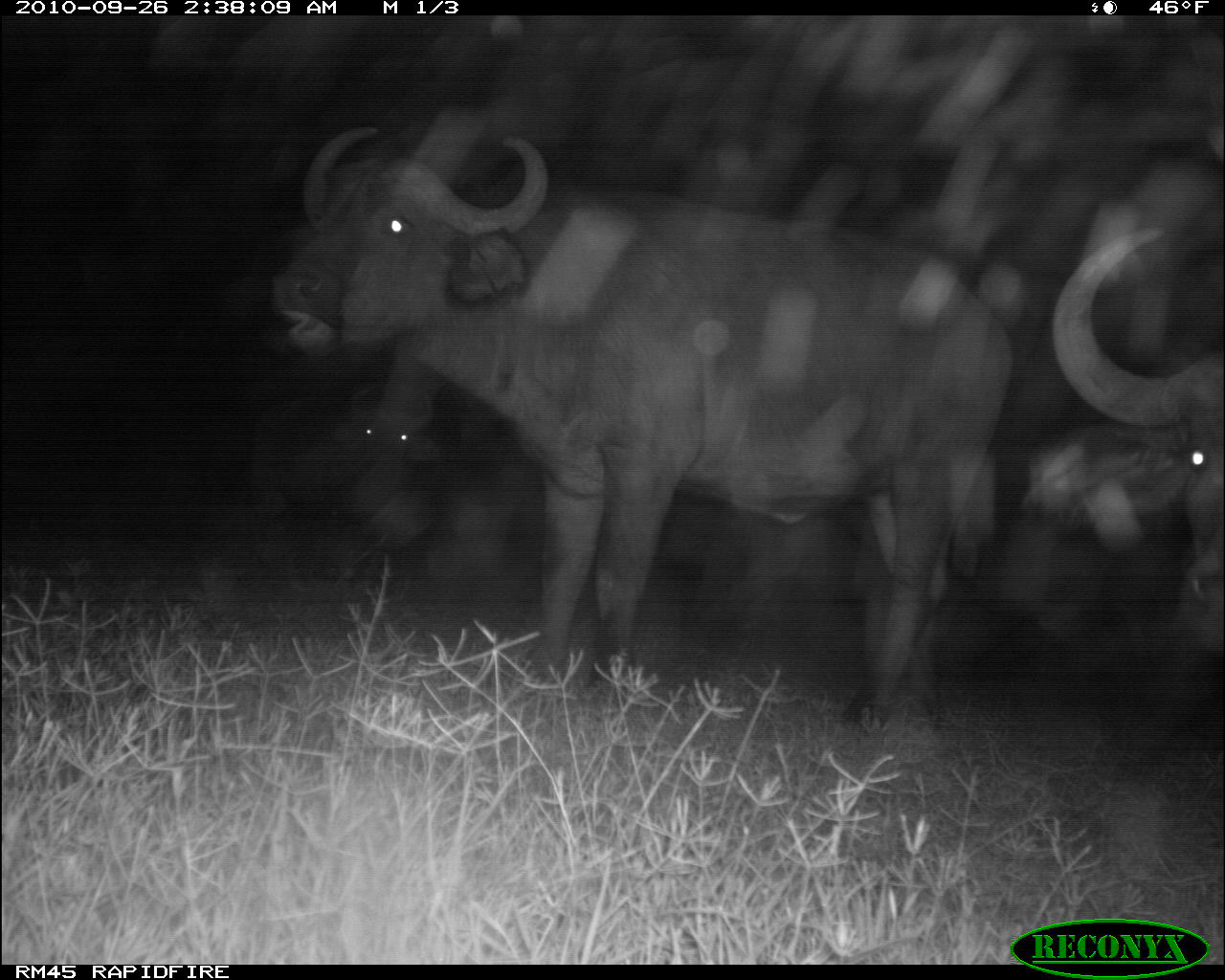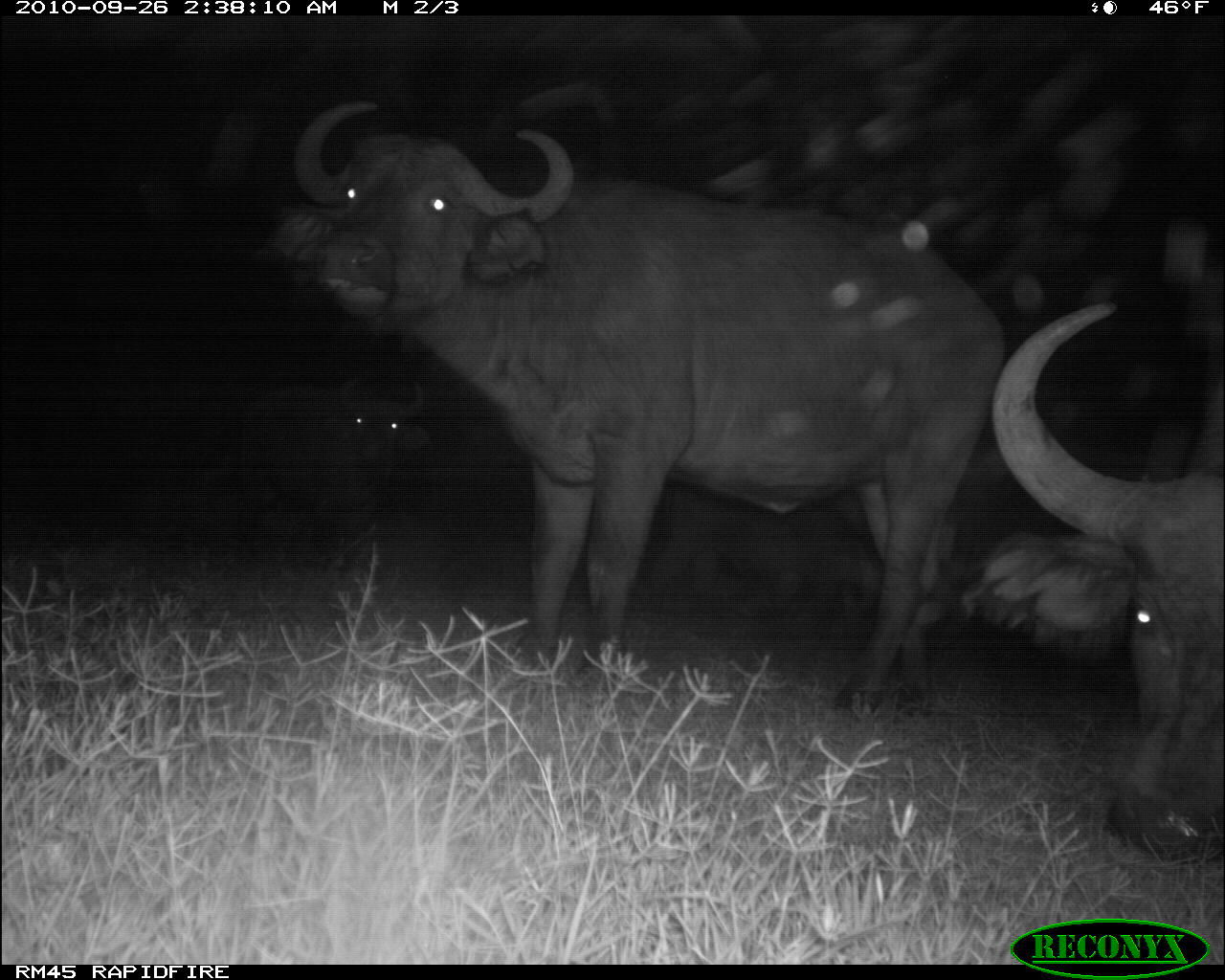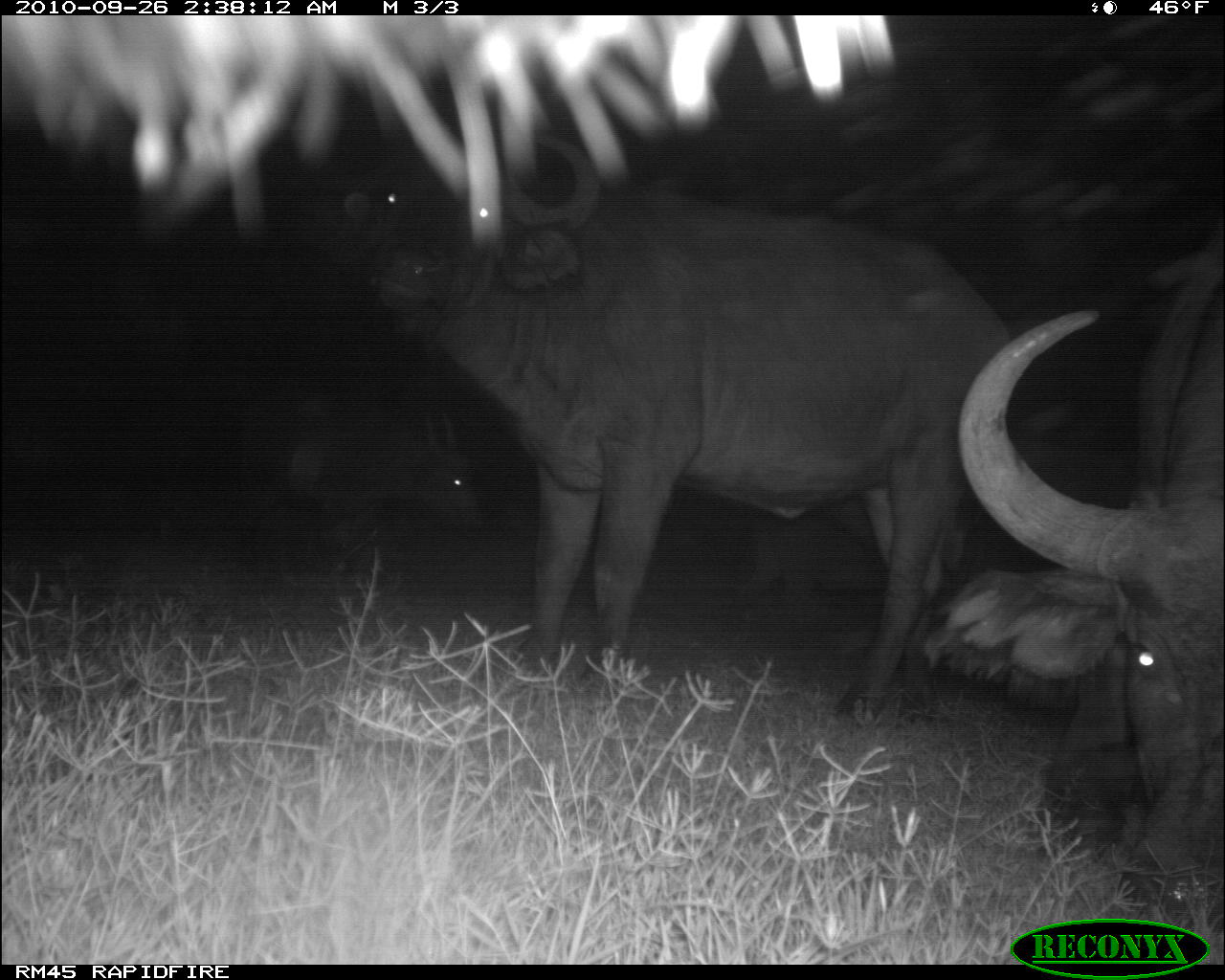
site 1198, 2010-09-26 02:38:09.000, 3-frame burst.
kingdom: Animalia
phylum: Chordata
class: Mammalia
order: Artiodactyla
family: Bovidae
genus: Syncerus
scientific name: Syncerus caffer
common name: african buffalo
Syncerus caffer (african buffalo), count 3.